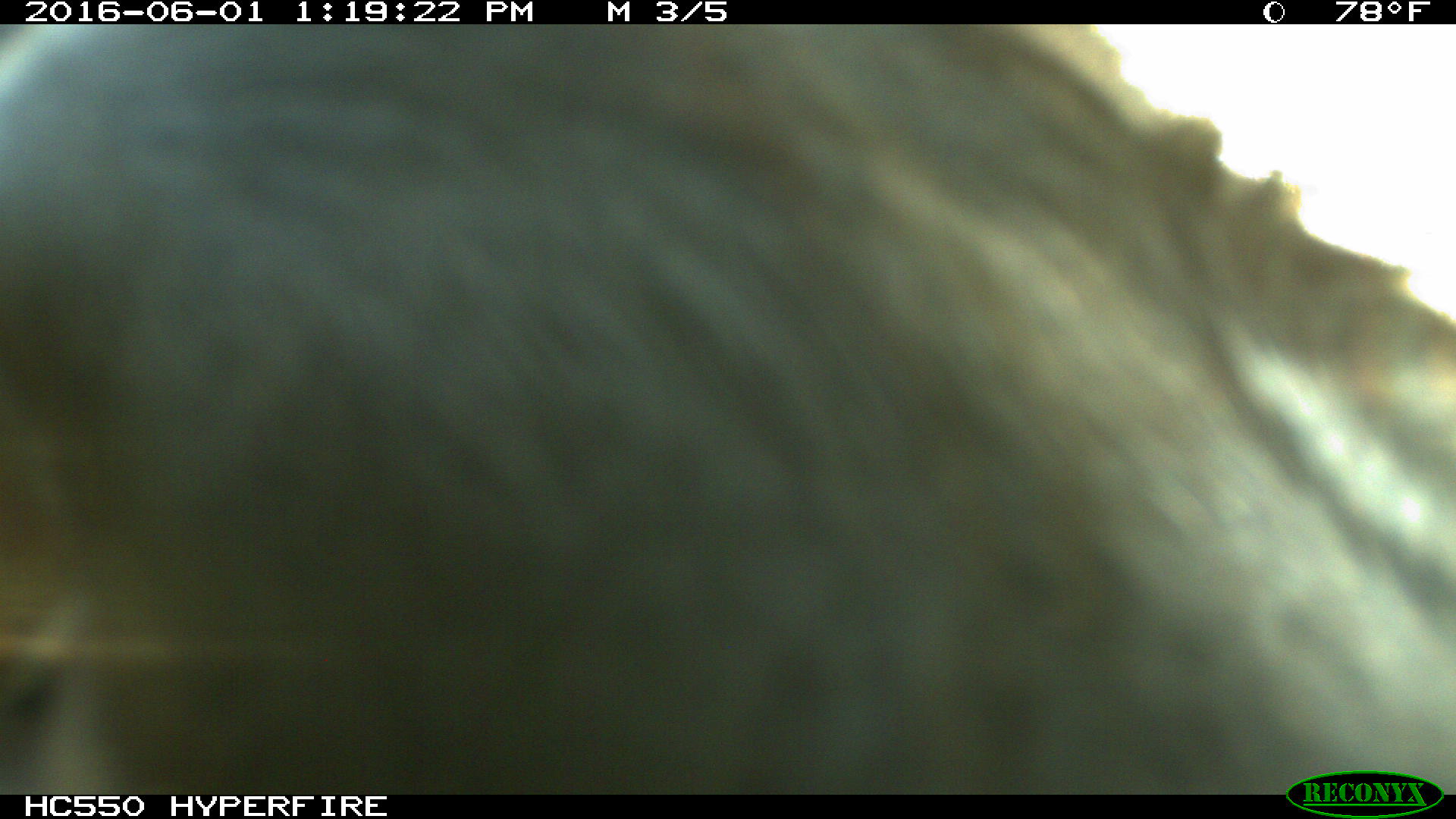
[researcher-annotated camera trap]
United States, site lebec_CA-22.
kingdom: Animalia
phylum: Chordata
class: Mammalia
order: Artiodactyla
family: Bovidae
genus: Bos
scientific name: Bos taurus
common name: domestic cow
Bos taurus (domestic cow).